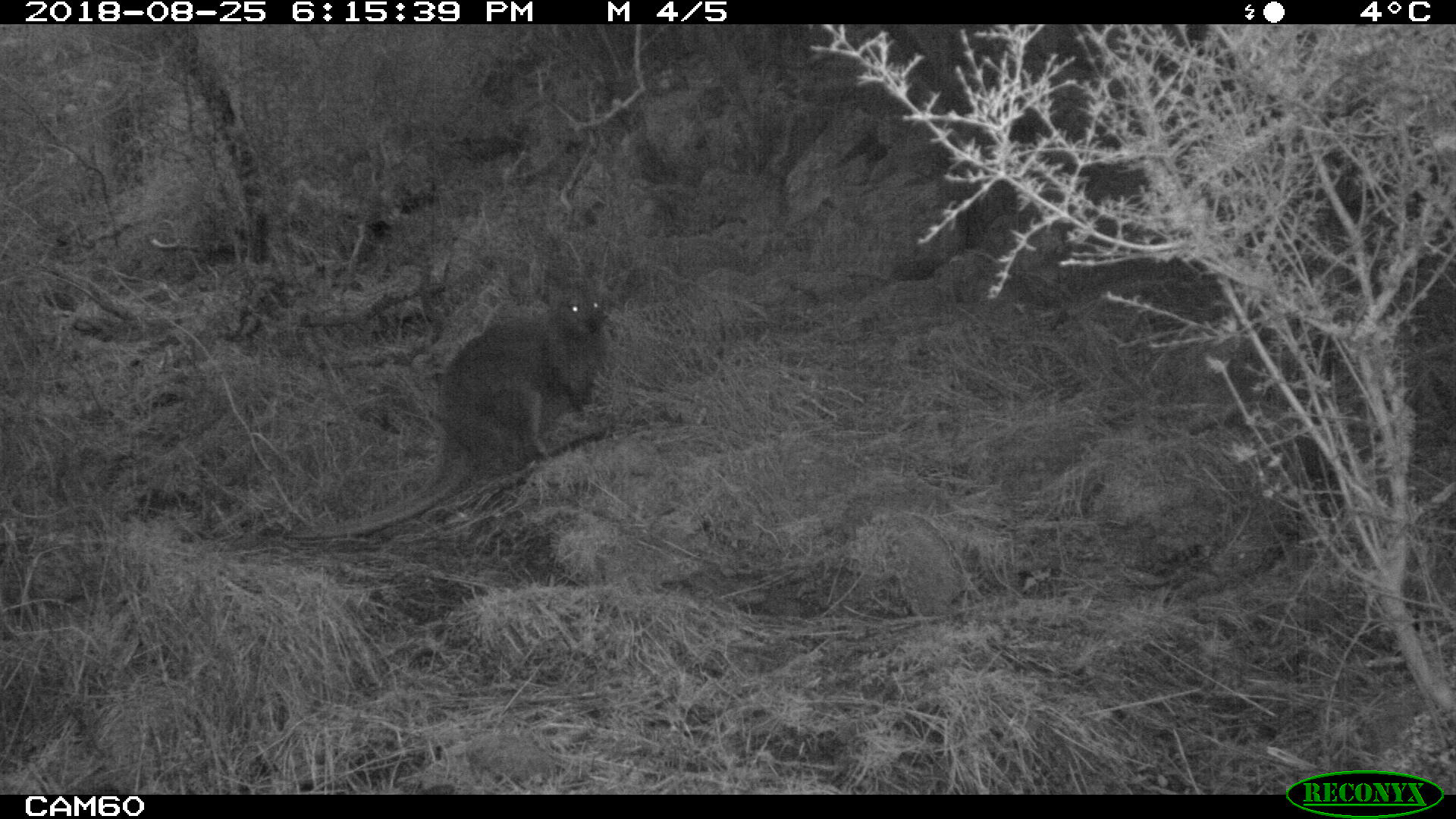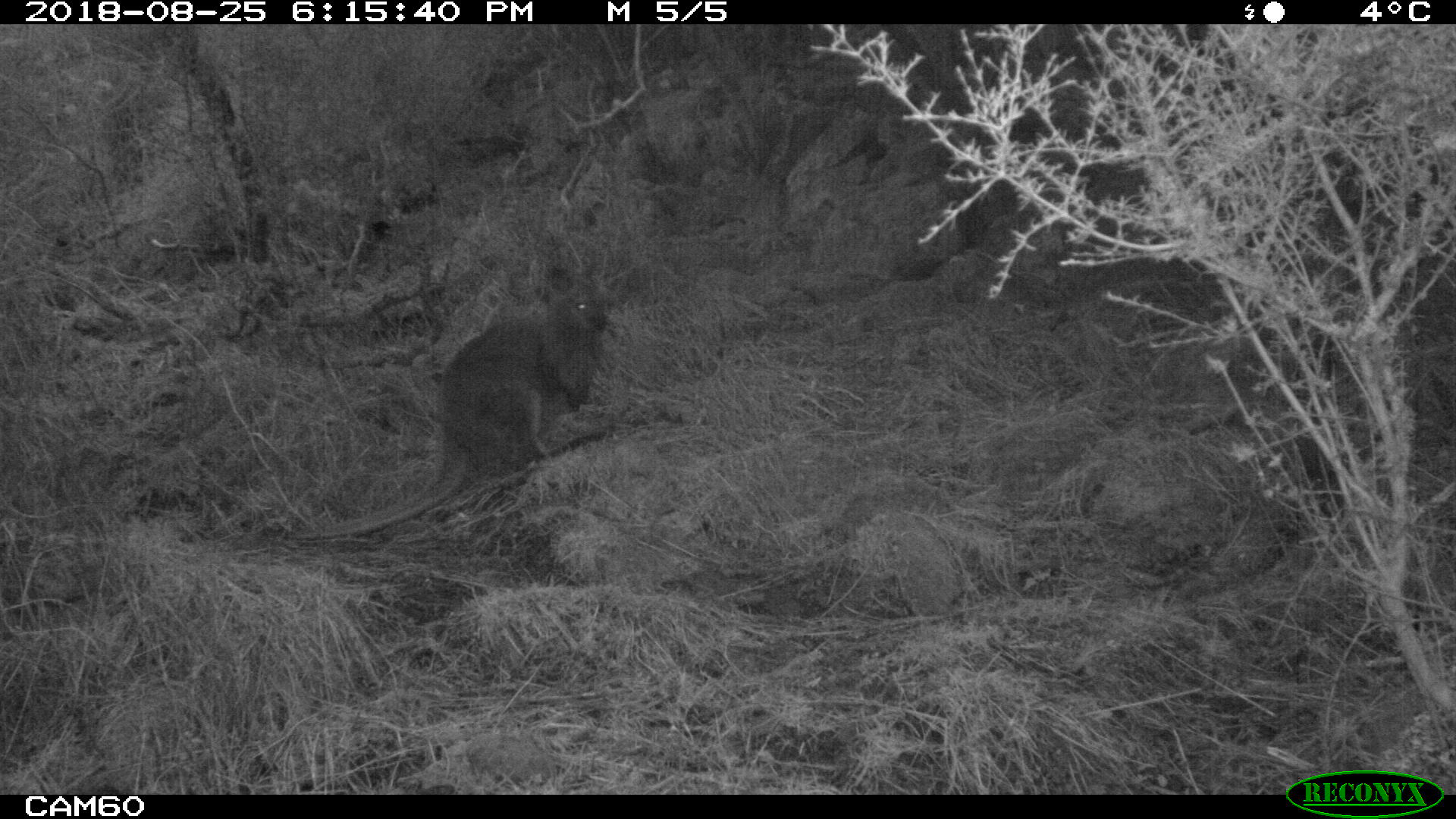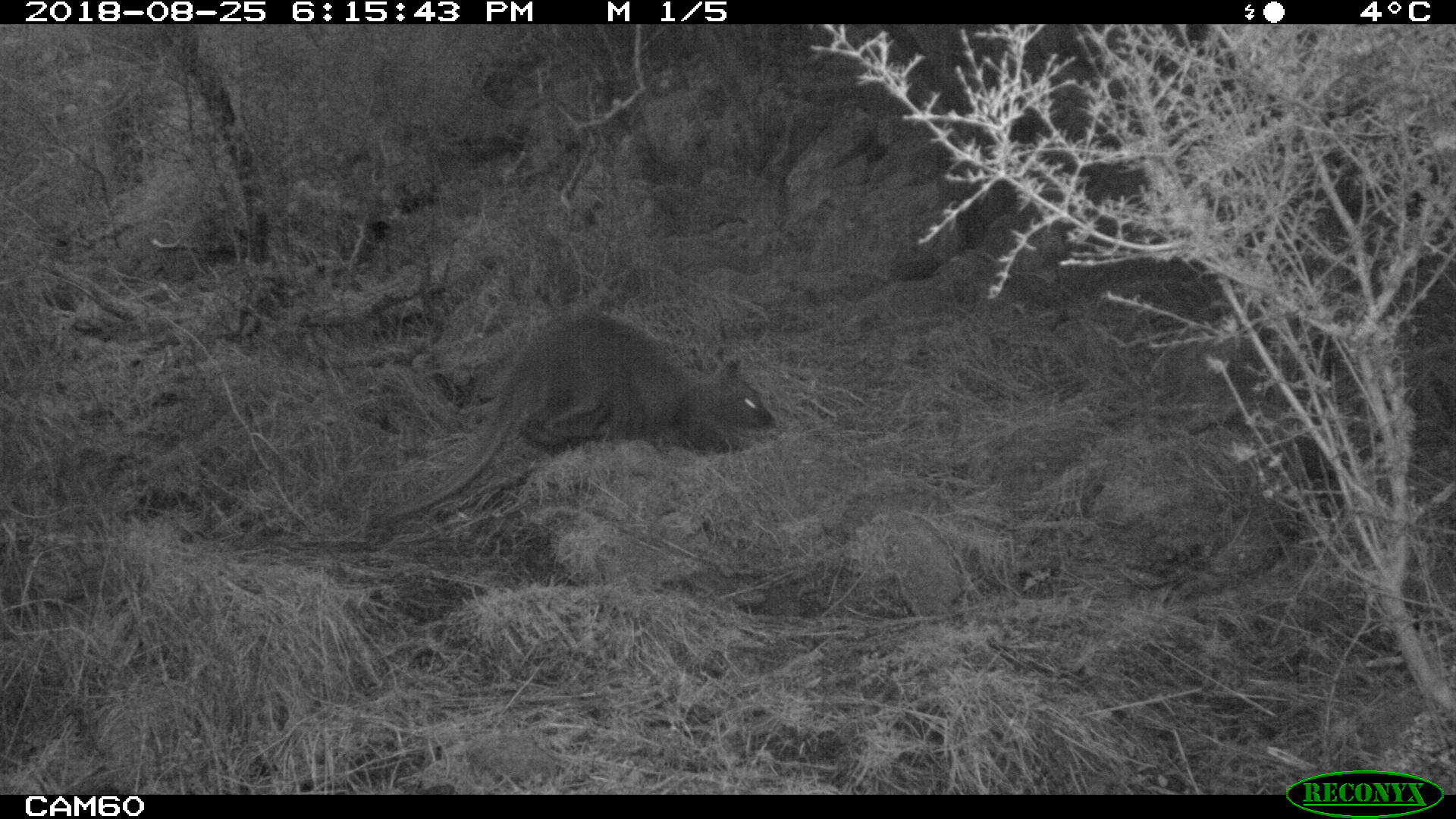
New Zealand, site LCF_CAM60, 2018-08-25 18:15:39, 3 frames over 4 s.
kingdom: Animalia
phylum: Chordata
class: Mammalia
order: Diprotodontia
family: Macropodidae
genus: Notamacropus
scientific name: Notamacropus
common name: wallaby